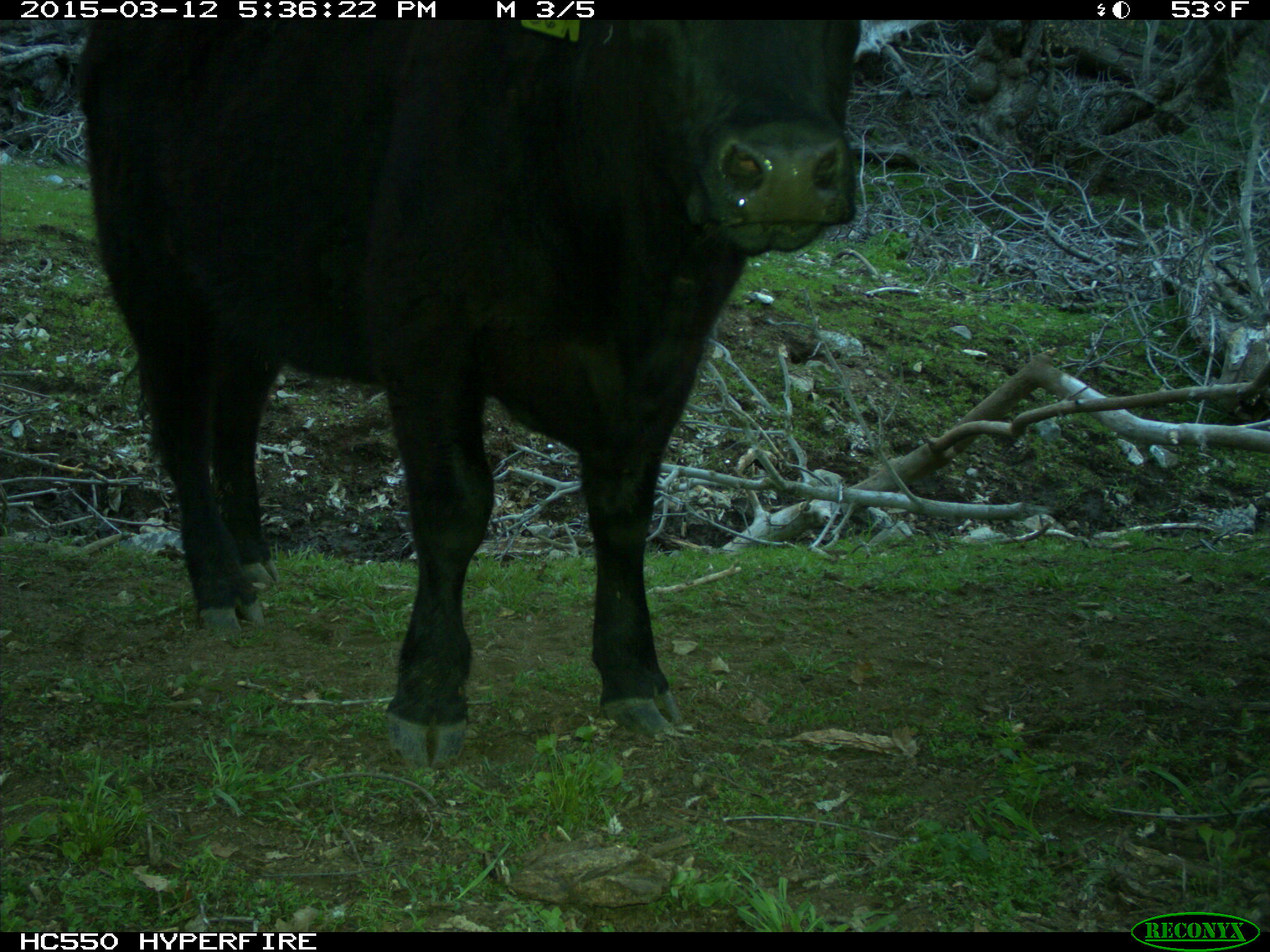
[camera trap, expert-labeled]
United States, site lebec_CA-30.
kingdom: Animalia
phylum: Chordata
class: Mammalia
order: Artiodactyla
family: Bovidae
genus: Bos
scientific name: Bos taurus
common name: domestic cow